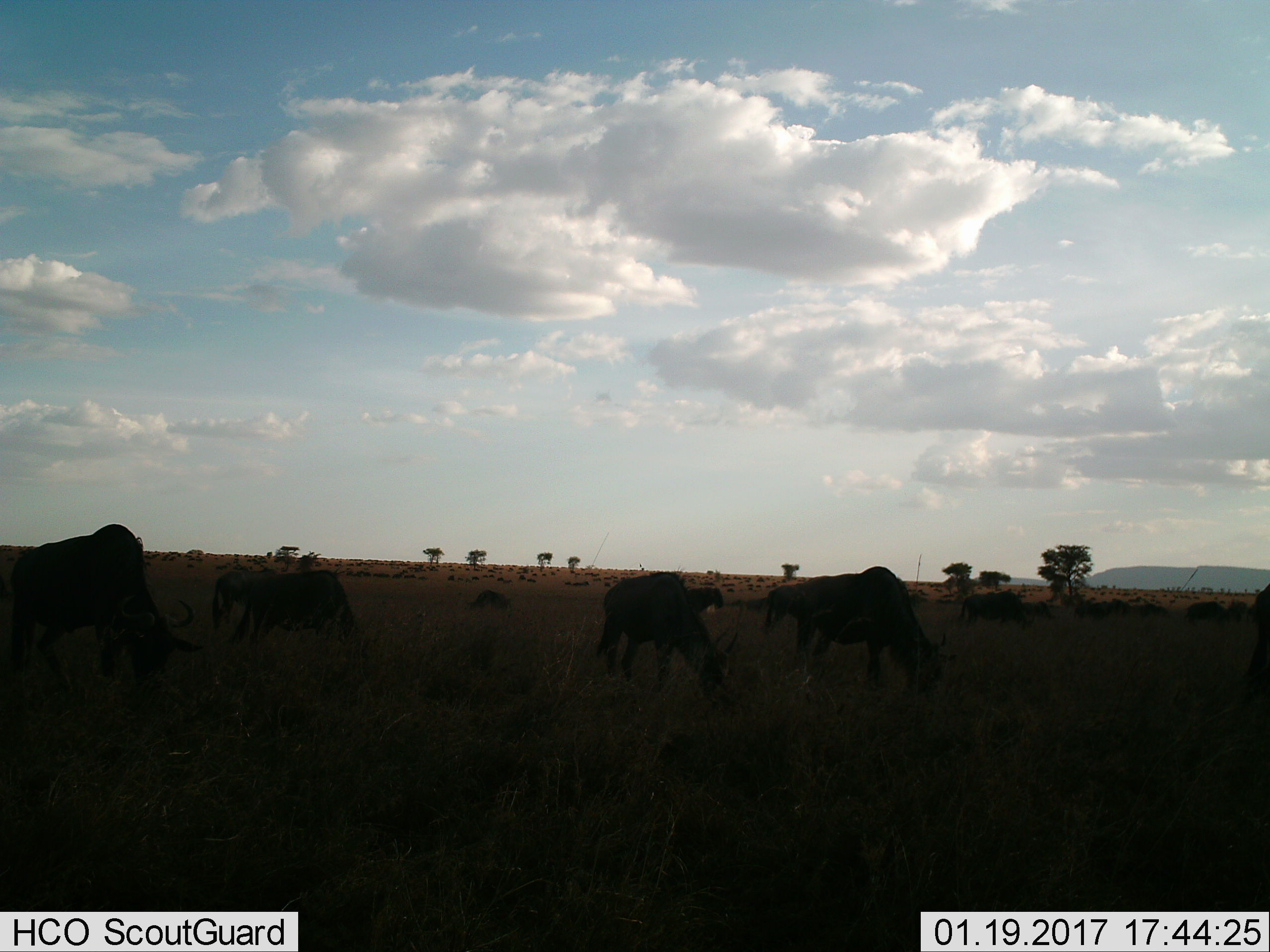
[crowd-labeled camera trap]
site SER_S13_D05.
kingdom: Animalia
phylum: Chordata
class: Mammalia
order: Artiodactyla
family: Bovidae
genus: Connochaetes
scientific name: Connochaetes taurinus taurinus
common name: blue wildebeest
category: wildebeestblue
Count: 51+.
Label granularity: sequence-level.